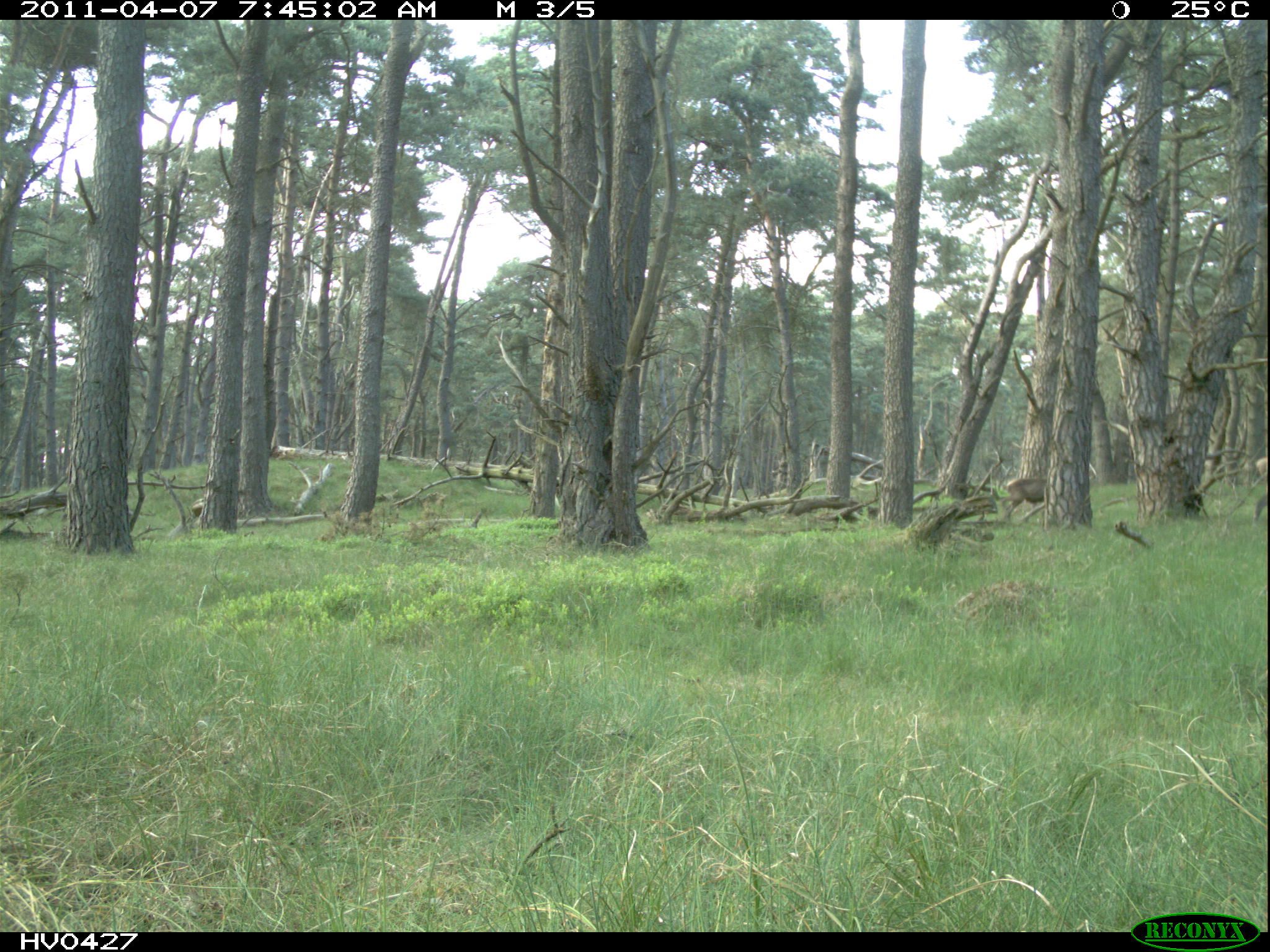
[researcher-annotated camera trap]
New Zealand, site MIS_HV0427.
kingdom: Animalia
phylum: Chordata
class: Mammalia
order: Artiodactyla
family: Cervidae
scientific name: Cervidae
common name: deer